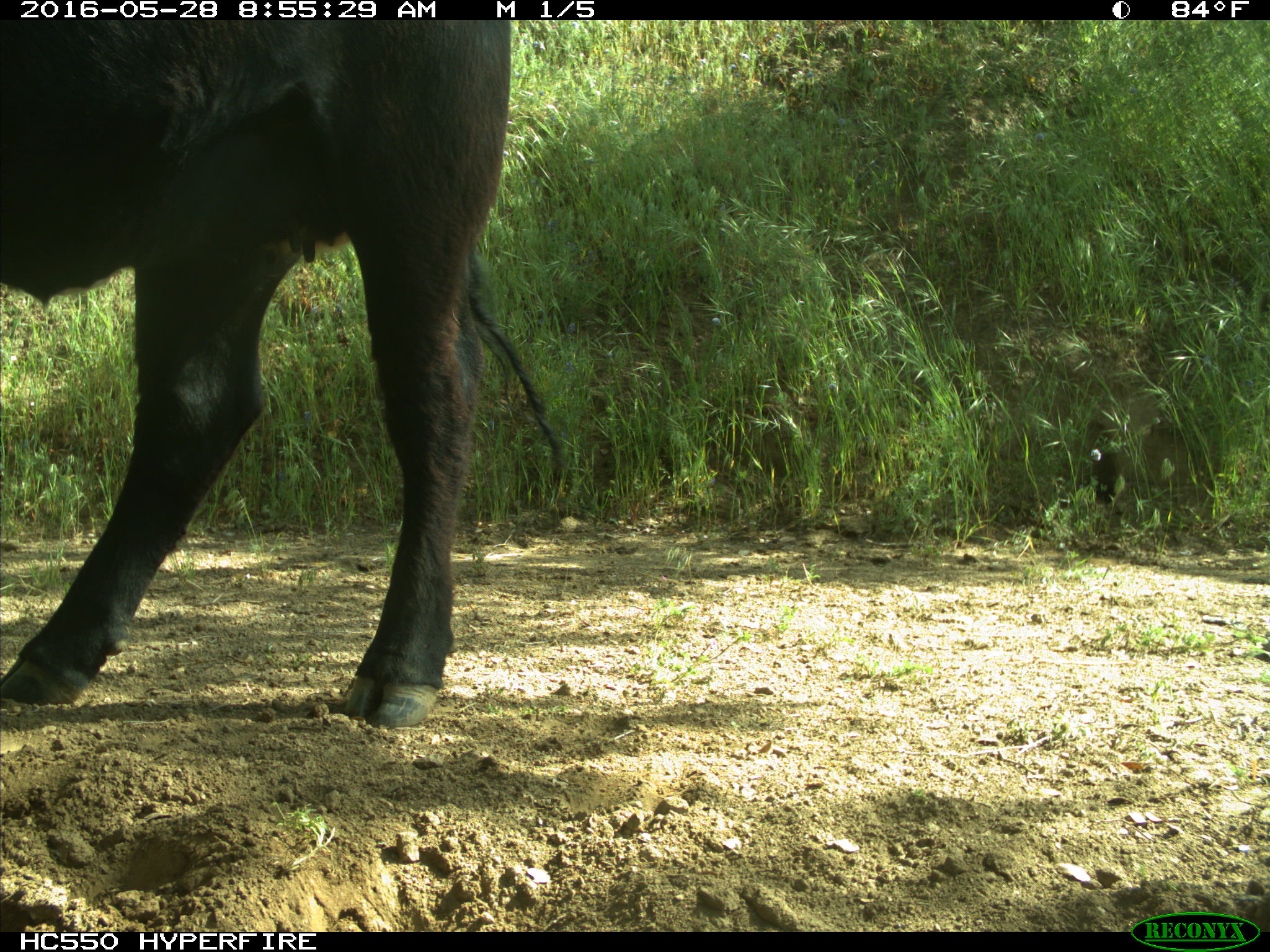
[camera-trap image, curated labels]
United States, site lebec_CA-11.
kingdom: Animalia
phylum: Chordata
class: Mammalia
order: Artiodactyla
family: Bovidae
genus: Bos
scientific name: Bos taurus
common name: domestic cow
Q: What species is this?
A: Bos taurus (domestic cow).